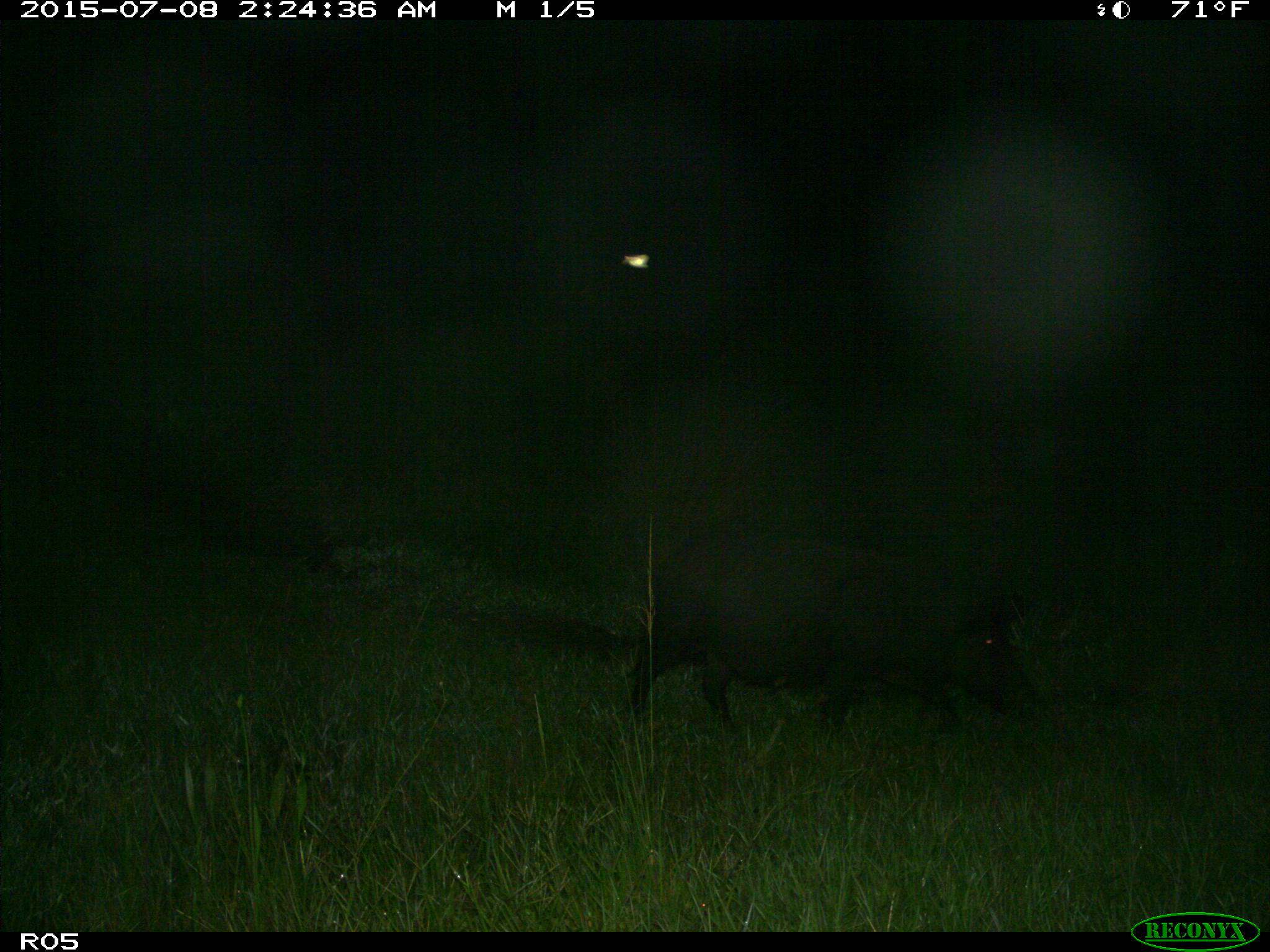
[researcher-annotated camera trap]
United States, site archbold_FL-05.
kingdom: Animalia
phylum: Chordata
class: Mammalia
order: Artiodactyla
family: Suidae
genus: Sus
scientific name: Sus scrofa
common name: wild boar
Sus scrofa (wild boar).